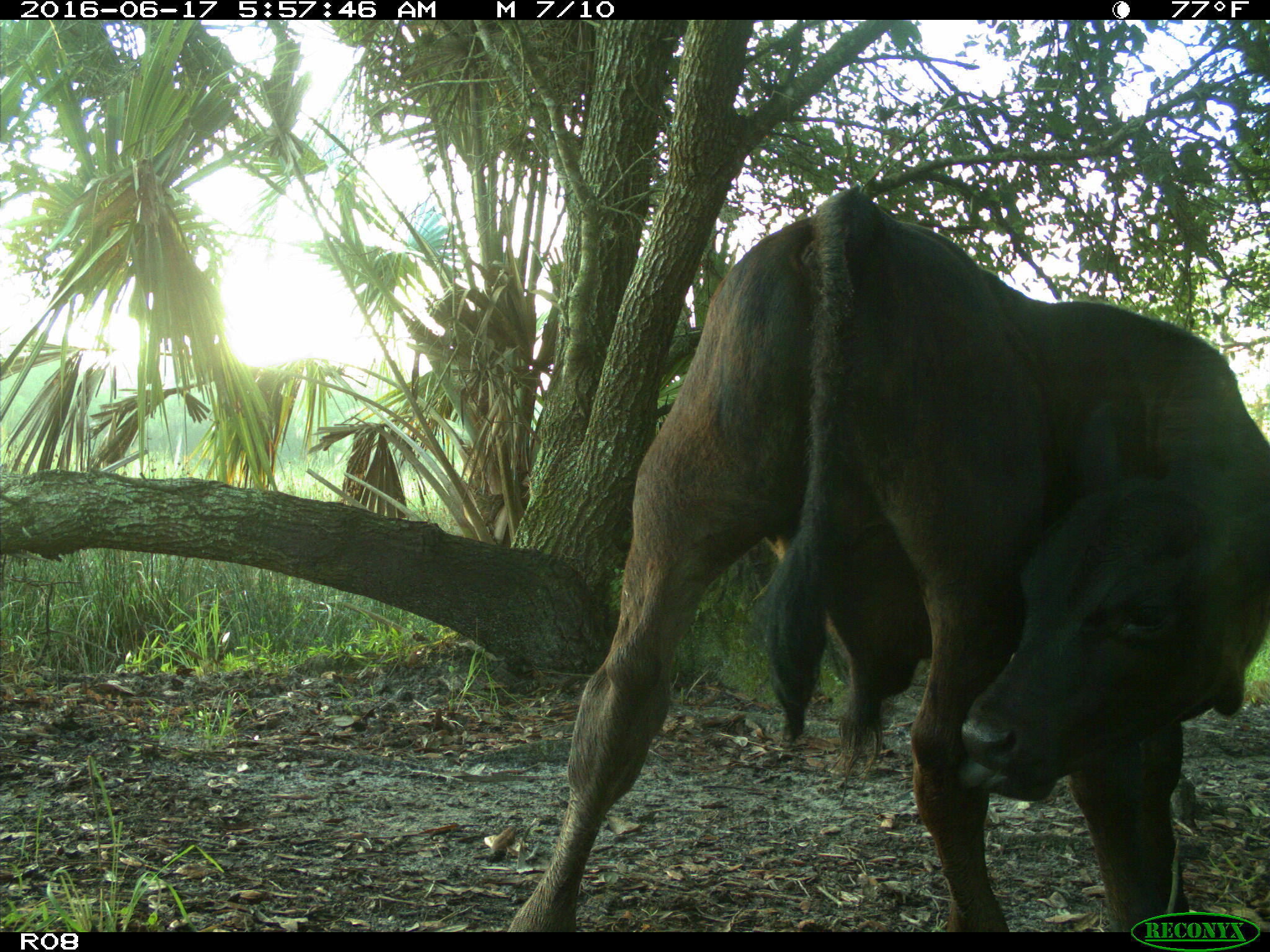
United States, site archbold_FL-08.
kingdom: Animalia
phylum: Chordata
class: Mammalia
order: Artiodactyla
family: Bovidae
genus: Bos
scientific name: Bos taurus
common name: domestic cow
Bos taurus (domestic cow).